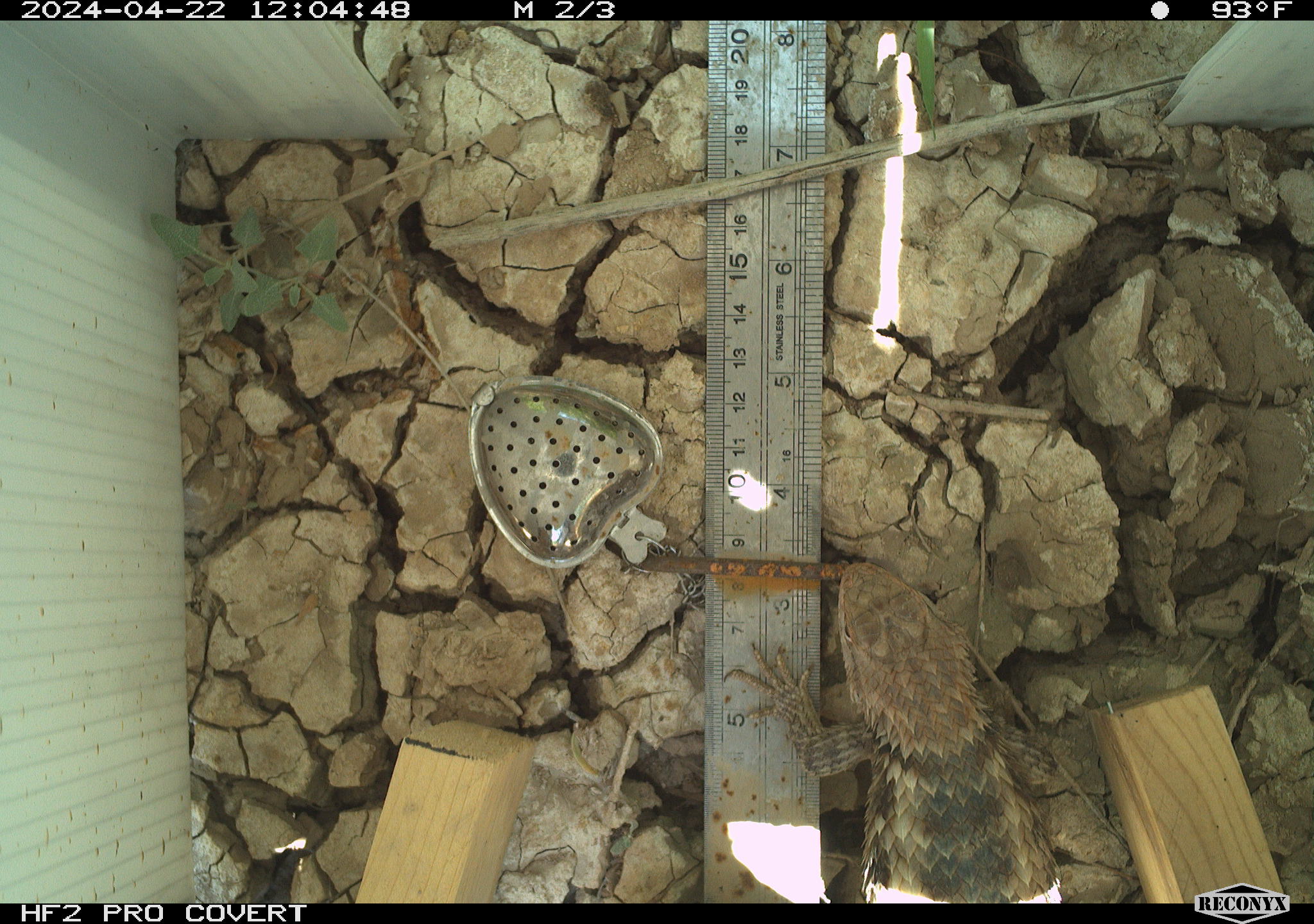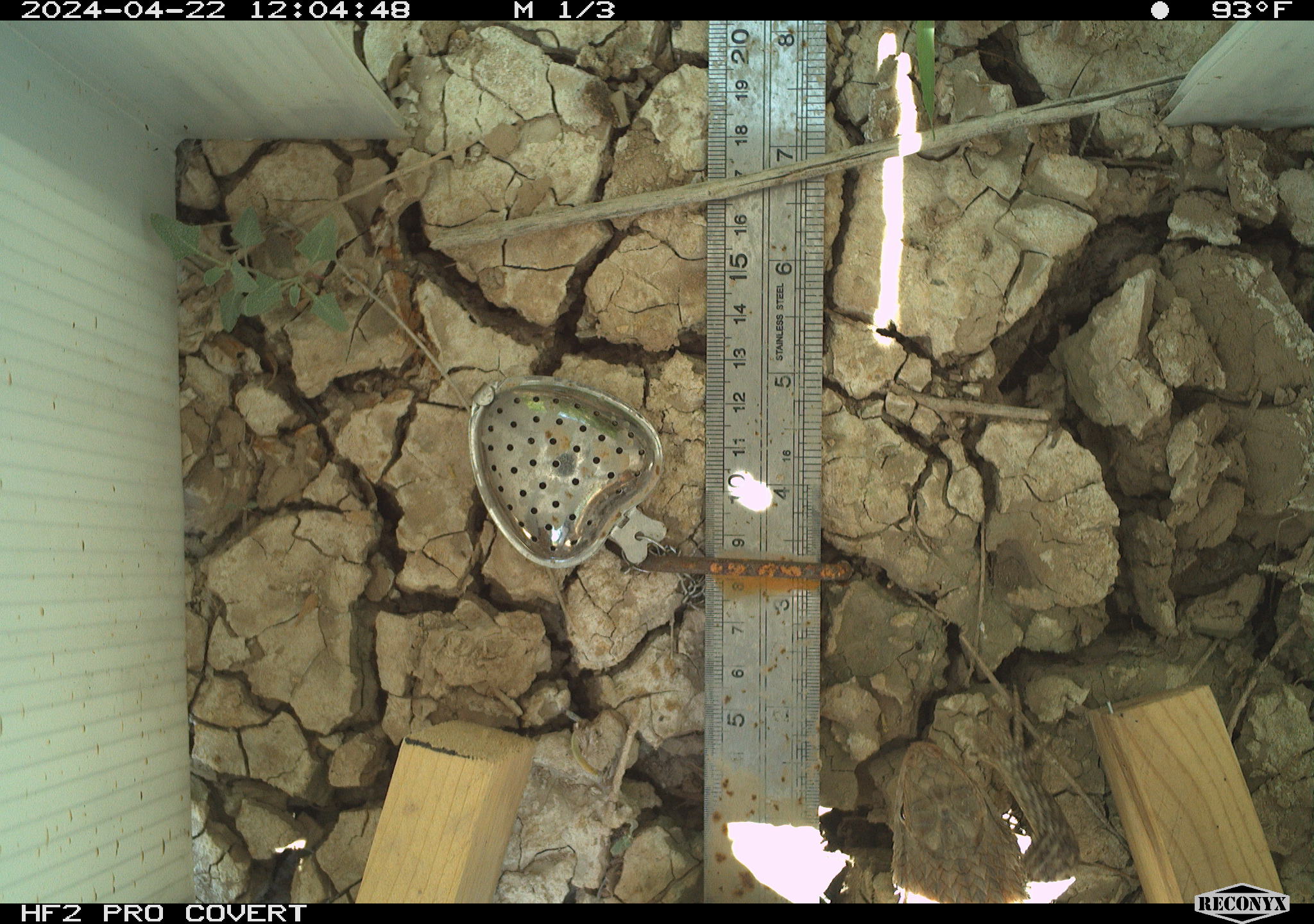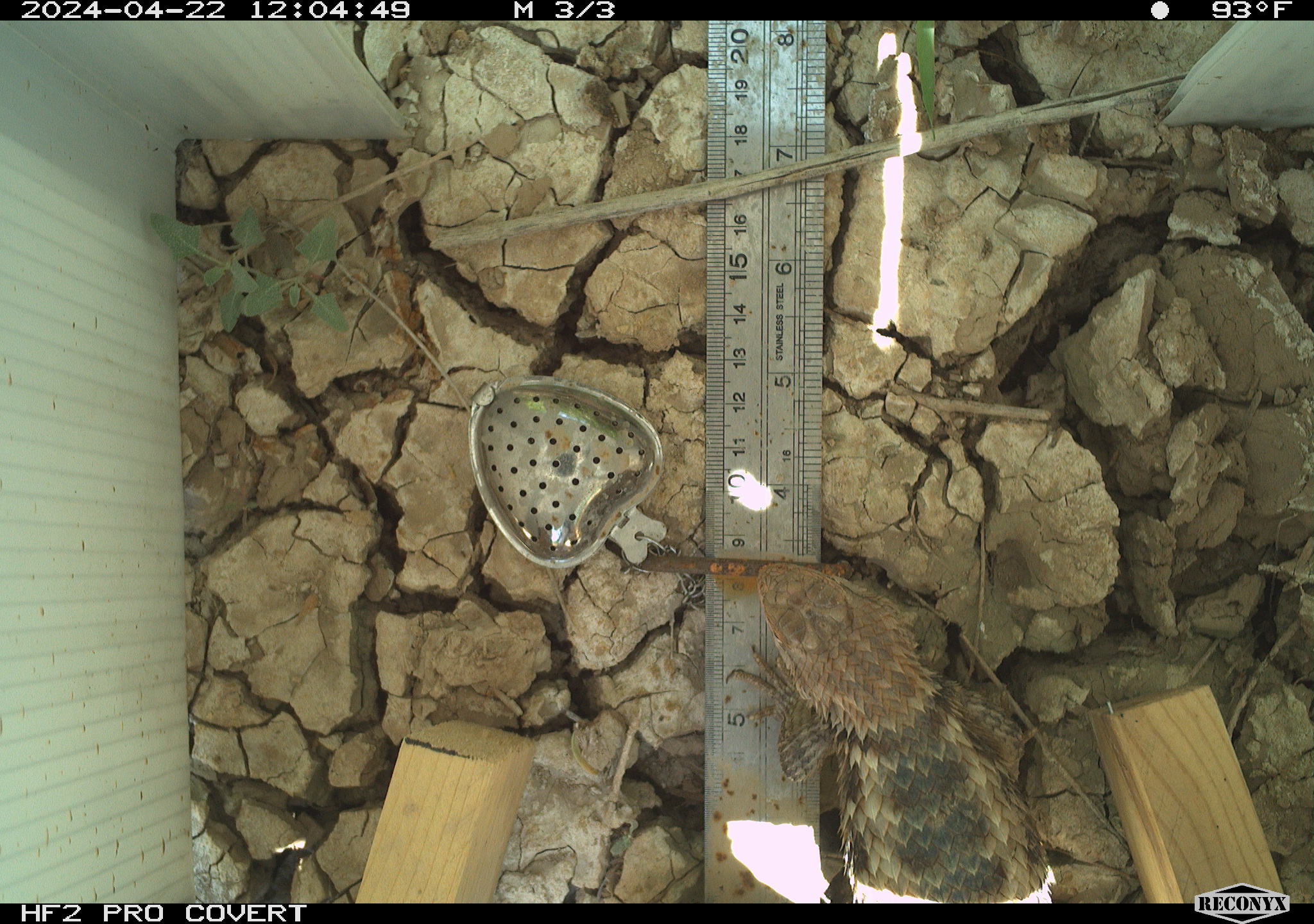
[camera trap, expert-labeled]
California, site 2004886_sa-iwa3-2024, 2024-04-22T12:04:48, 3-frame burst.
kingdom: Animalia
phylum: Chordata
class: Reptilia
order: Squamata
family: Phrynosomatidae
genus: Sceloporus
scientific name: Sceloporus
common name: spiny lizards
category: sceloporus species